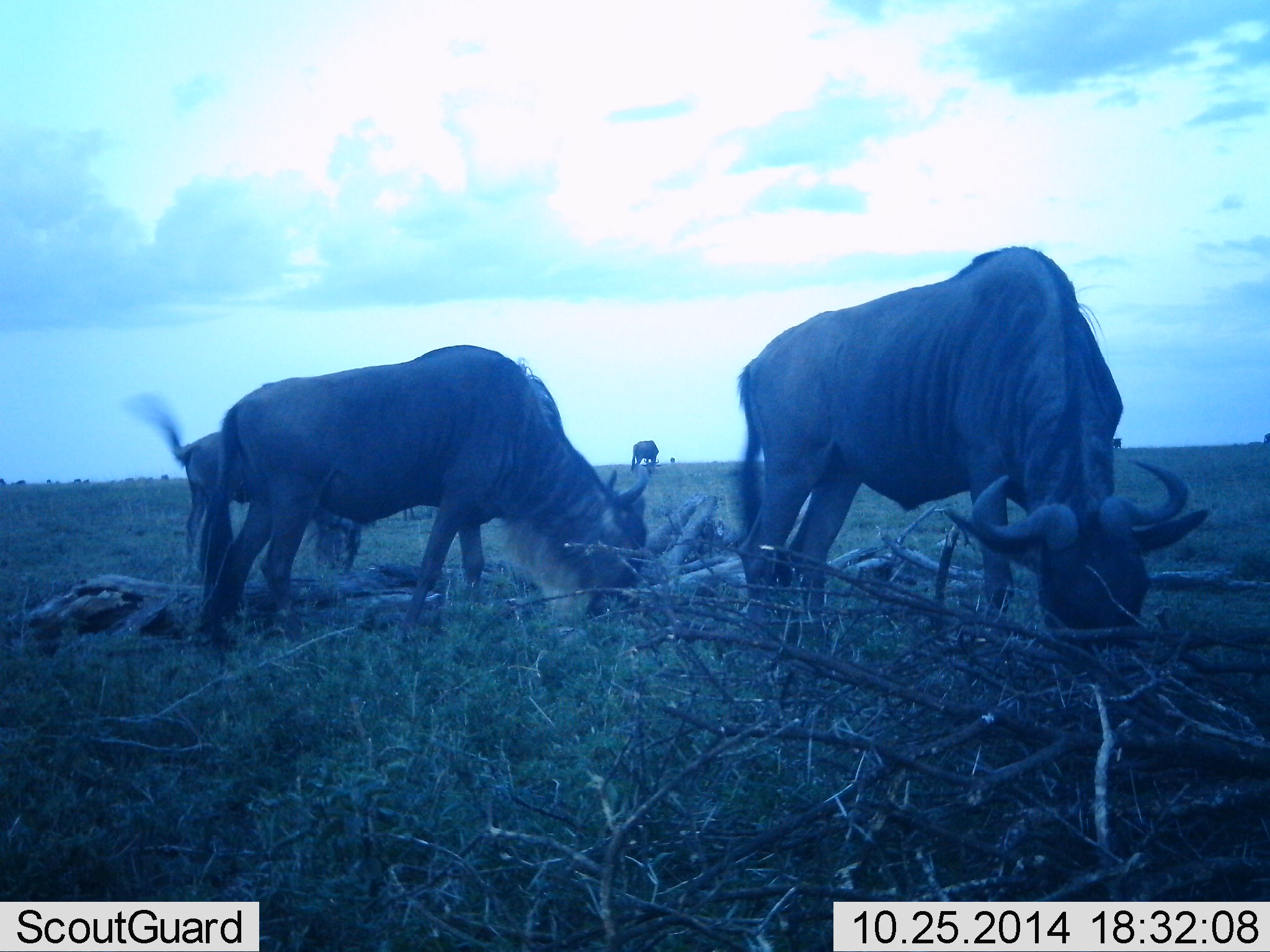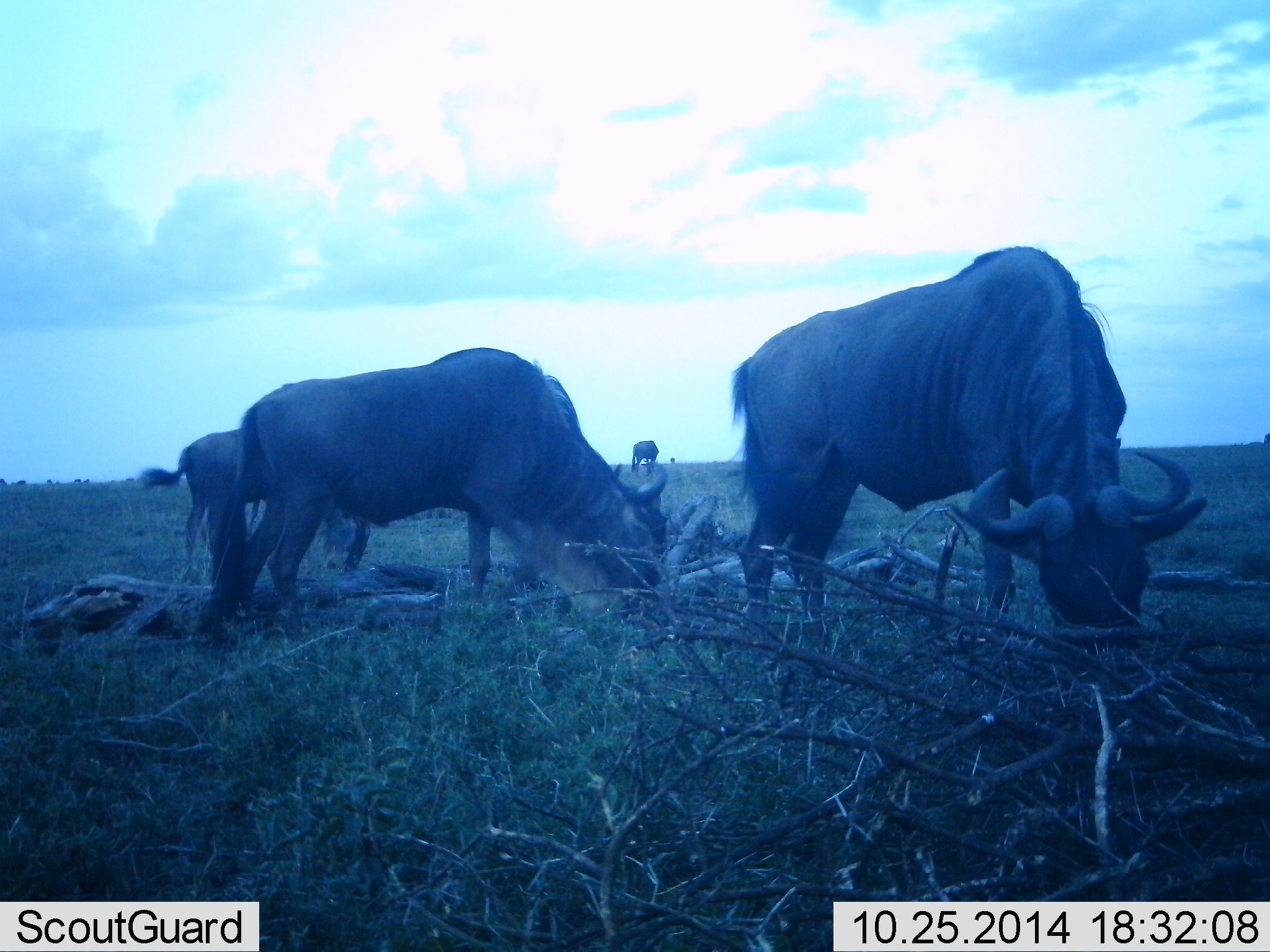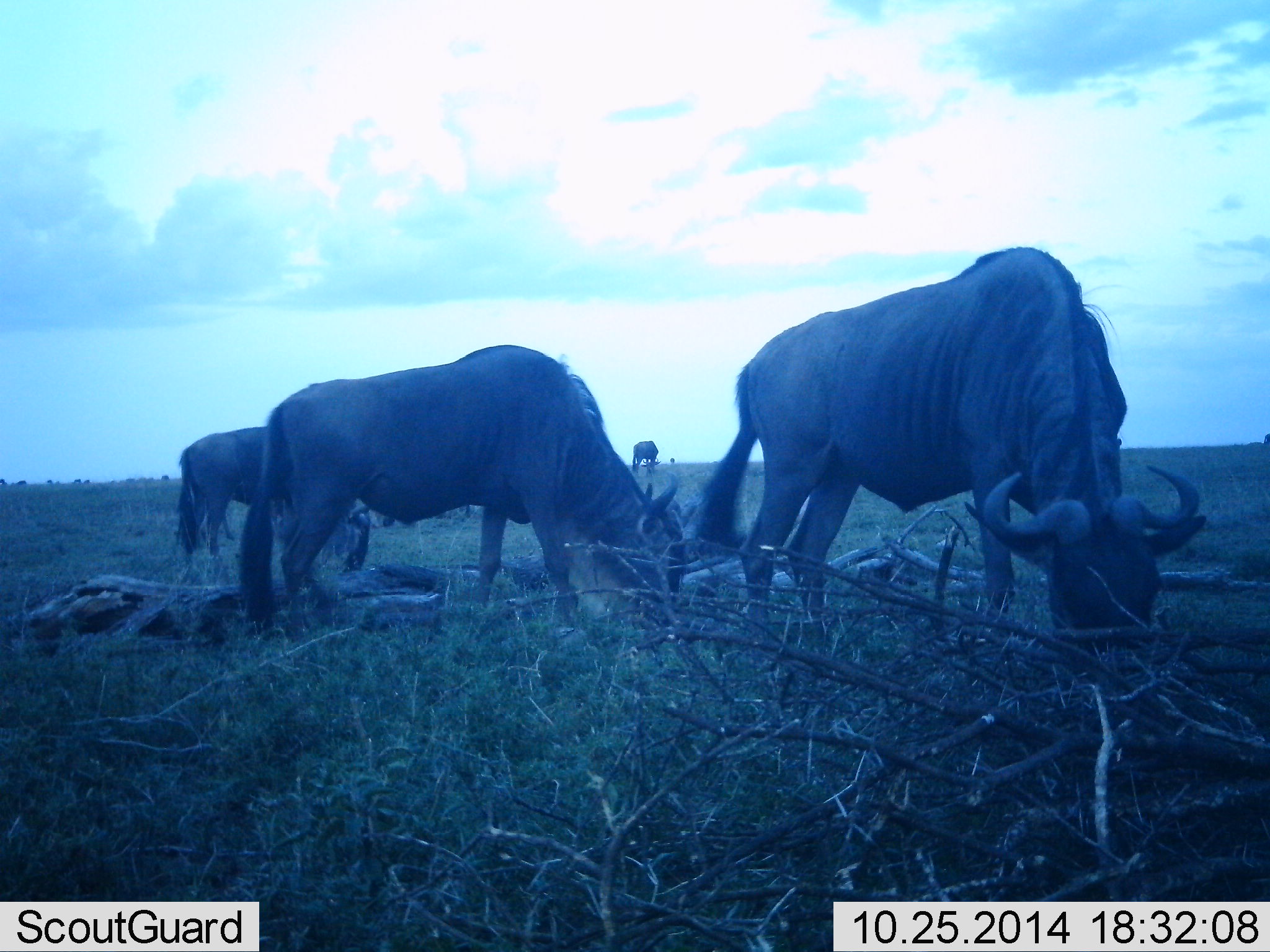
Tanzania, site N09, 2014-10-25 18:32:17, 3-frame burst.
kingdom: Animalia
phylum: Chordata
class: Mammalia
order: Artiodactyla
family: Bovidae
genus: Connochaetes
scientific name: Connochaetes taurinus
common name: blue wildebeest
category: wildebeest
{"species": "wildebeest (blue wildebeest) (Connochaetes taurinus)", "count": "4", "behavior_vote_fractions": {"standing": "10%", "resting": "0%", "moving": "10%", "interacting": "0%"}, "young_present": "0%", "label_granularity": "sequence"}